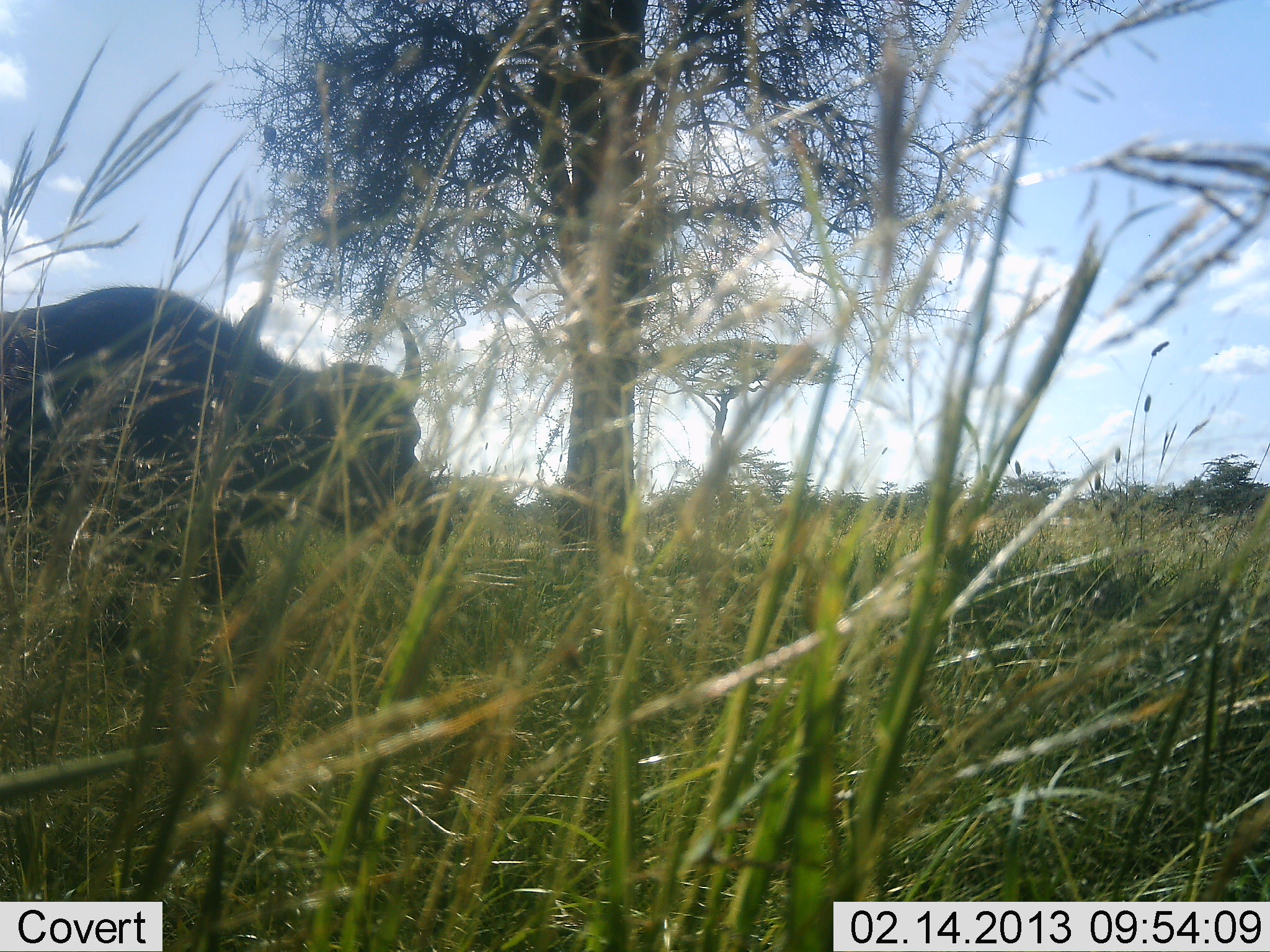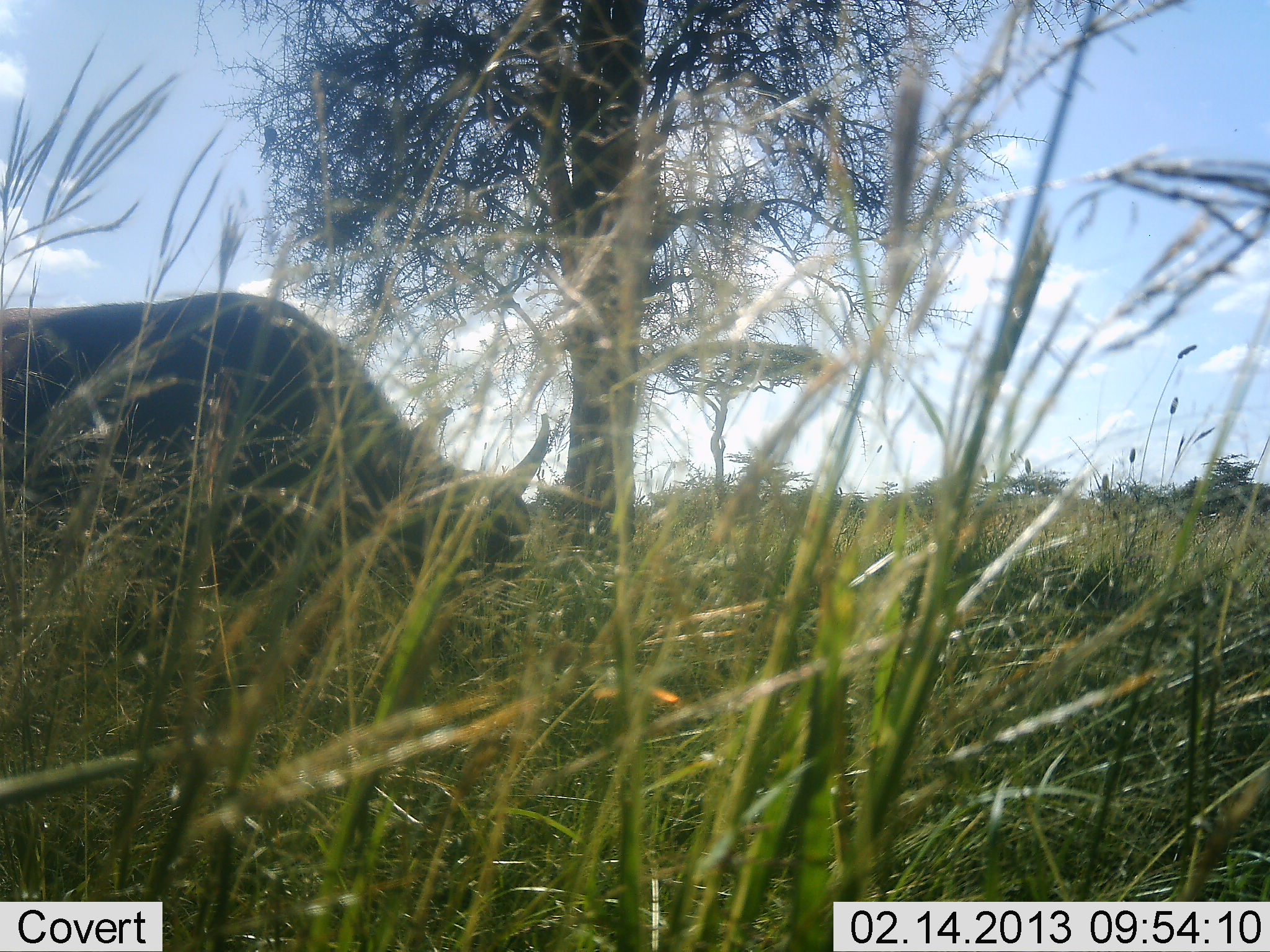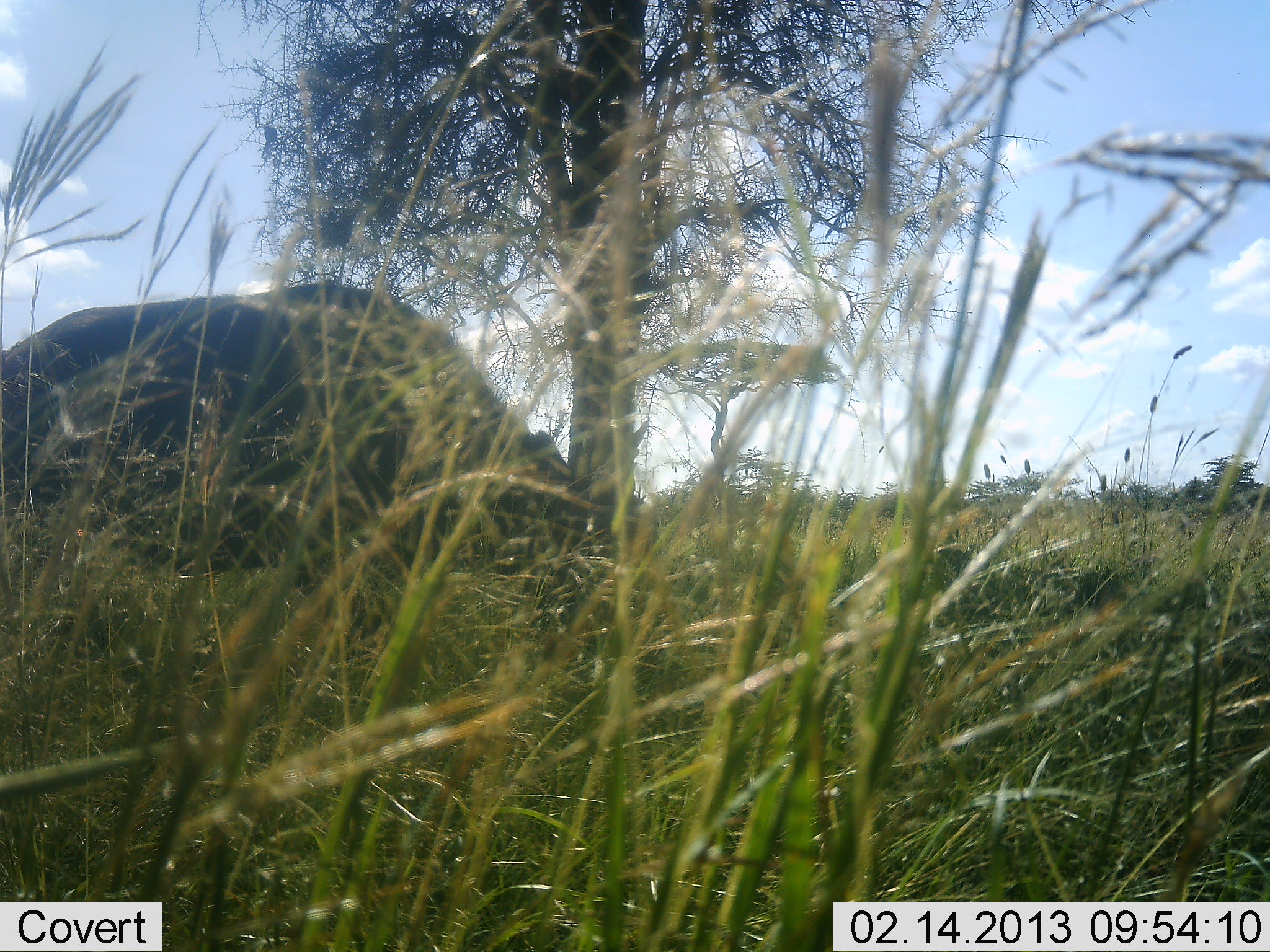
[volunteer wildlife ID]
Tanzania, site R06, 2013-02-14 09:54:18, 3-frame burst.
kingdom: Animalia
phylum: Chordata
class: Mammalia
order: Artiodactyla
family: Bovidae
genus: Syncerus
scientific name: Syncerus caffer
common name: cape buffalo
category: buffalo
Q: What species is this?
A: Buffalo (cape buffalo) (Syncerus caffer).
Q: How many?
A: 1.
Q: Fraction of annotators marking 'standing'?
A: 7%.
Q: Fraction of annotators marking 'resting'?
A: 0%.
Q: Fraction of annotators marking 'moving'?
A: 45%.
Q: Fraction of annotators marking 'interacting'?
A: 0%.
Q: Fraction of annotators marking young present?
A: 0%.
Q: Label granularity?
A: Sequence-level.